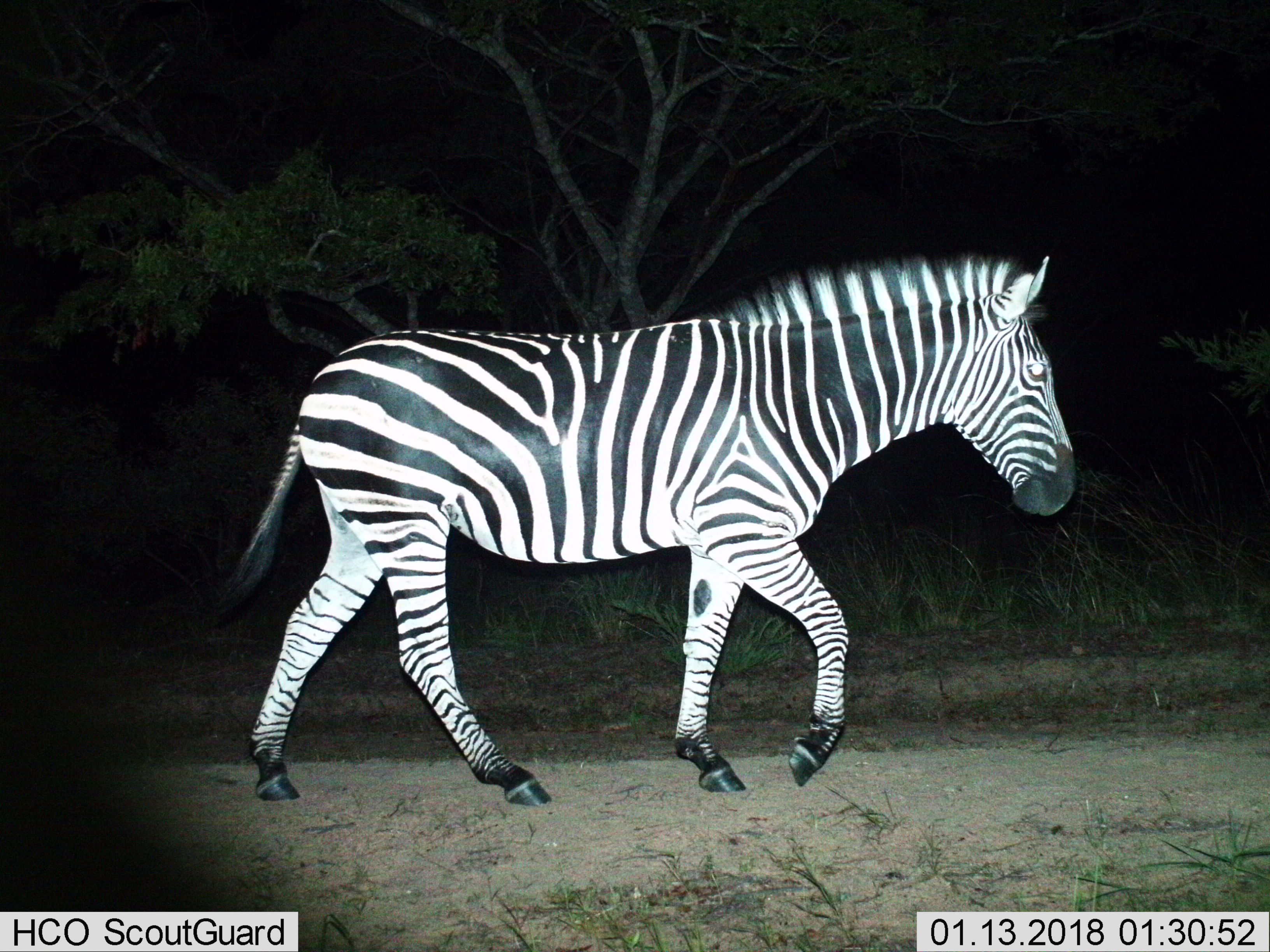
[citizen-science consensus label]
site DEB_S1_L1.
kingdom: Animalia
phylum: Chordata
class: Mammalia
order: Perissodactyla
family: Equidae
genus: Equus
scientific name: Equus quagga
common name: plains zebra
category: zebraplains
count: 1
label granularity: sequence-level